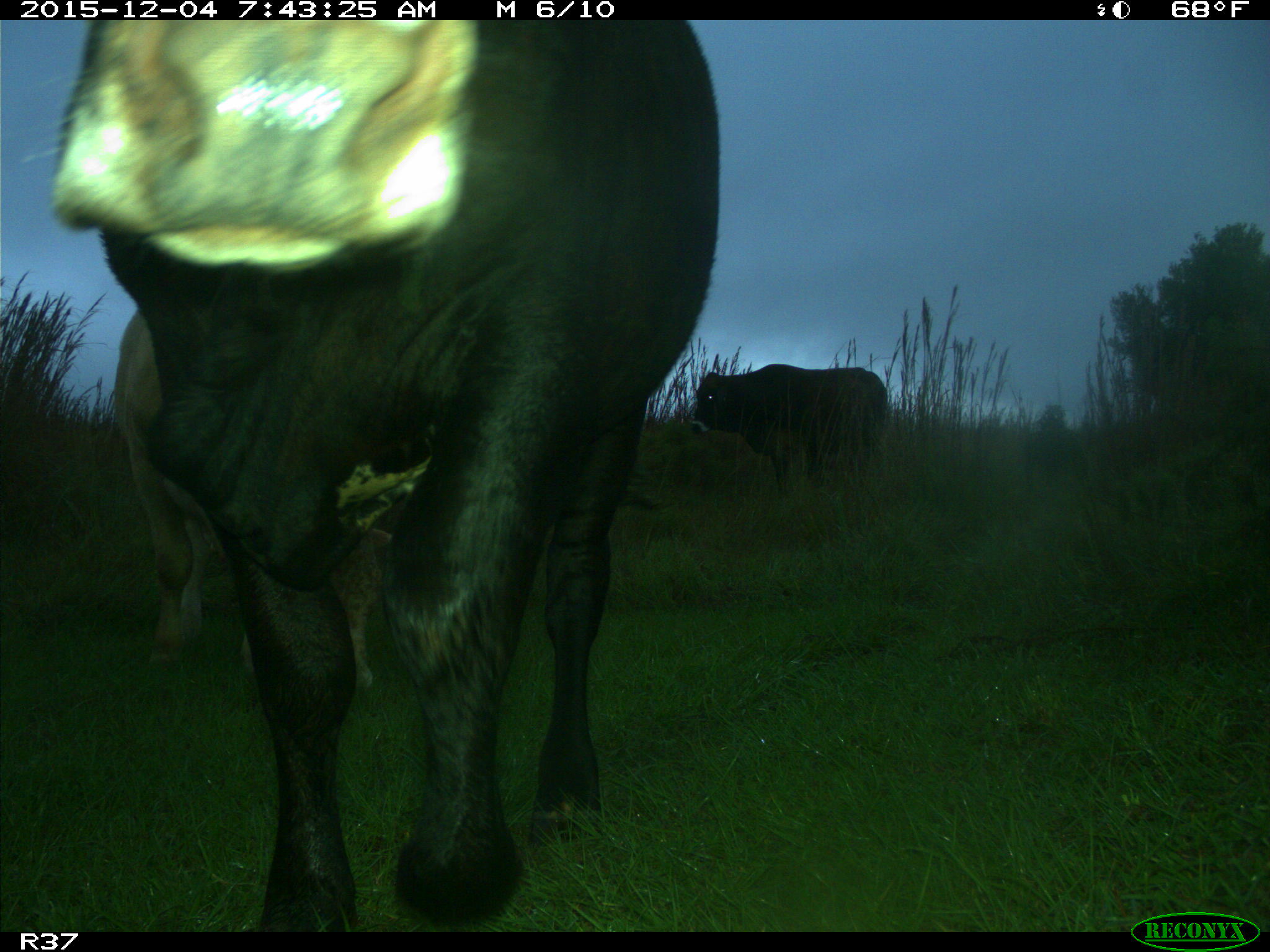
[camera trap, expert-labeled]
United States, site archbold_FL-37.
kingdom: Animalia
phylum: Chordata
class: Mammalia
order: Artiodactyla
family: Bovidae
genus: Bos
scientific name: Bos taurus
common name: domestic cow